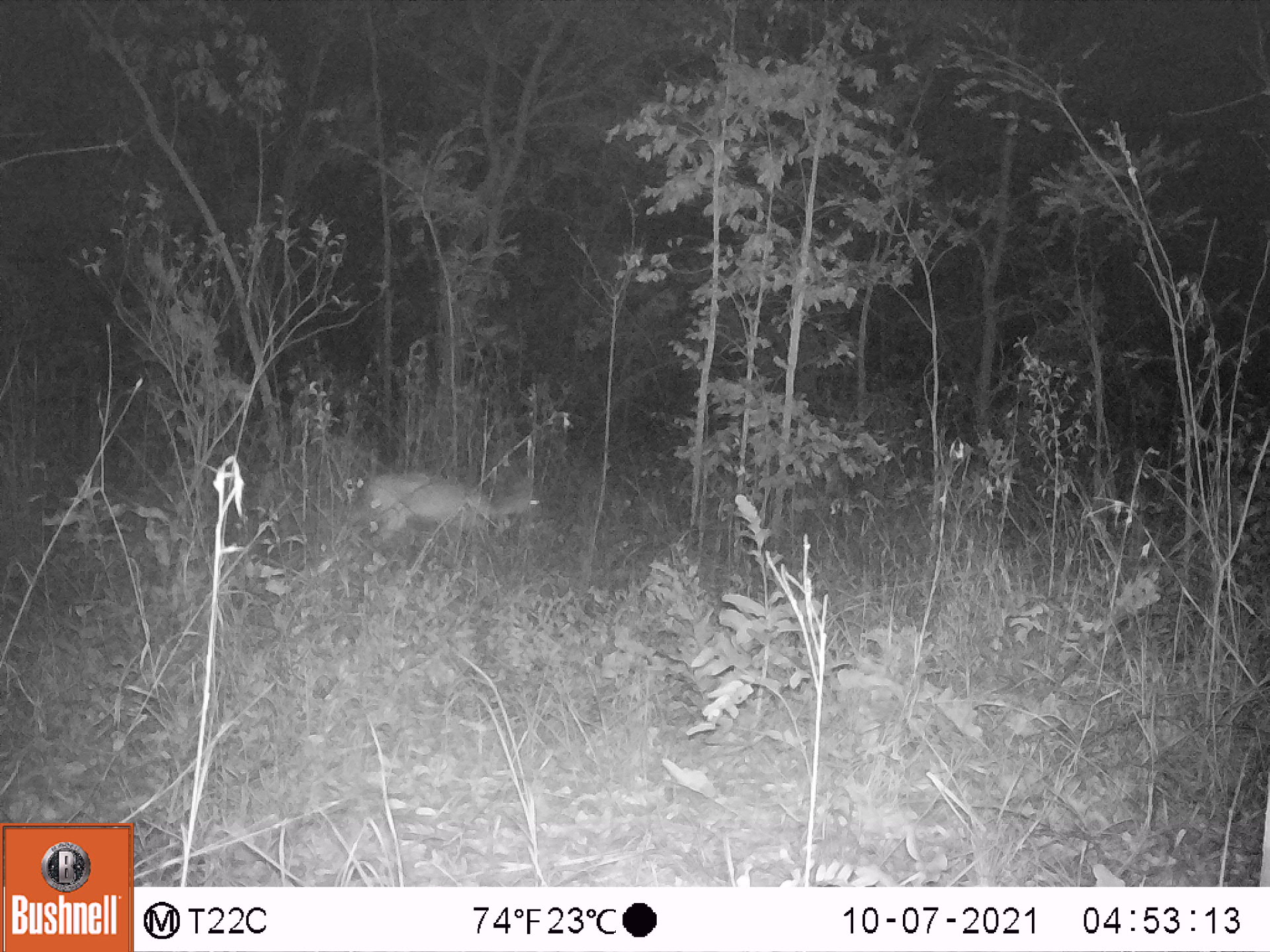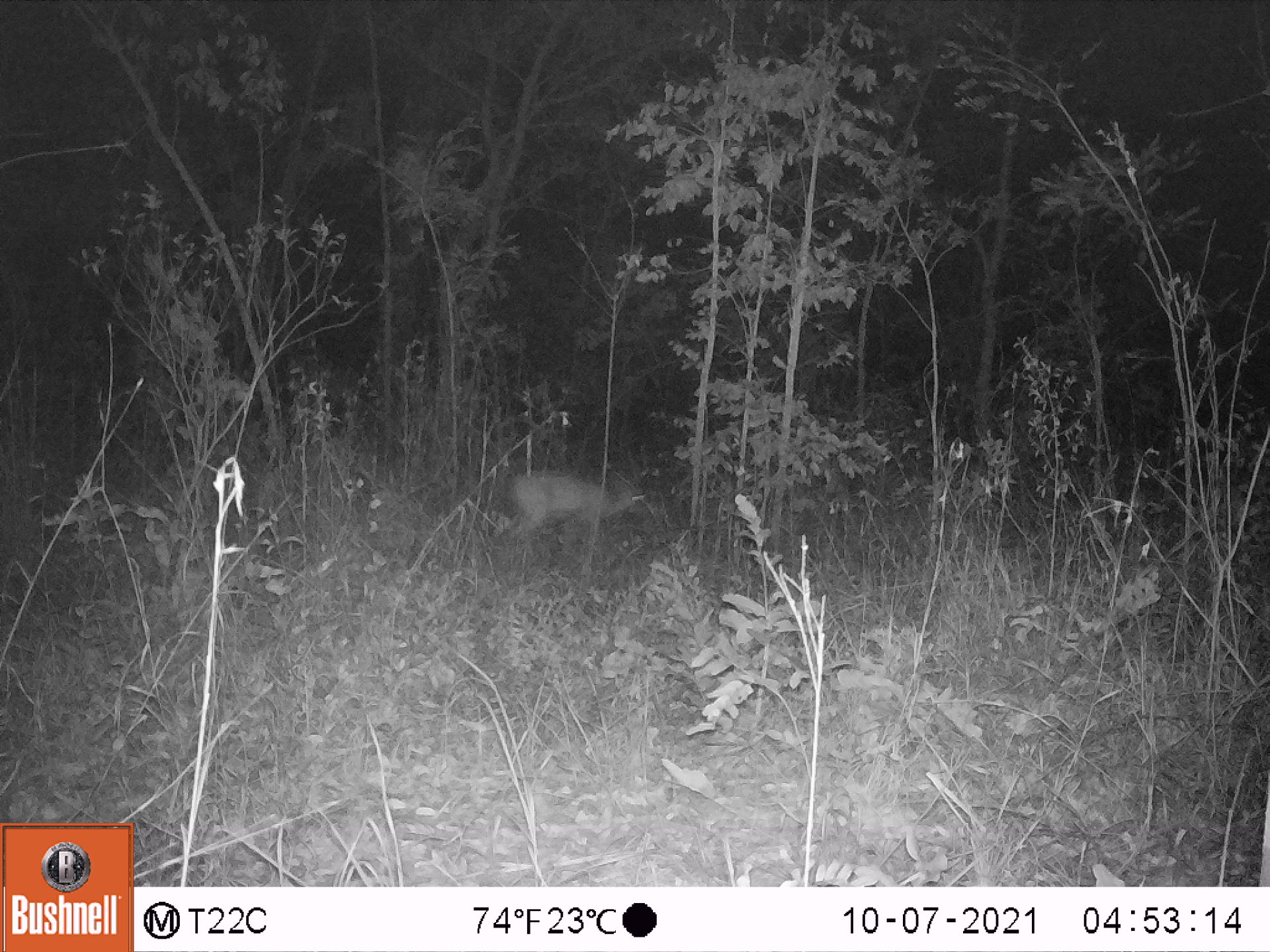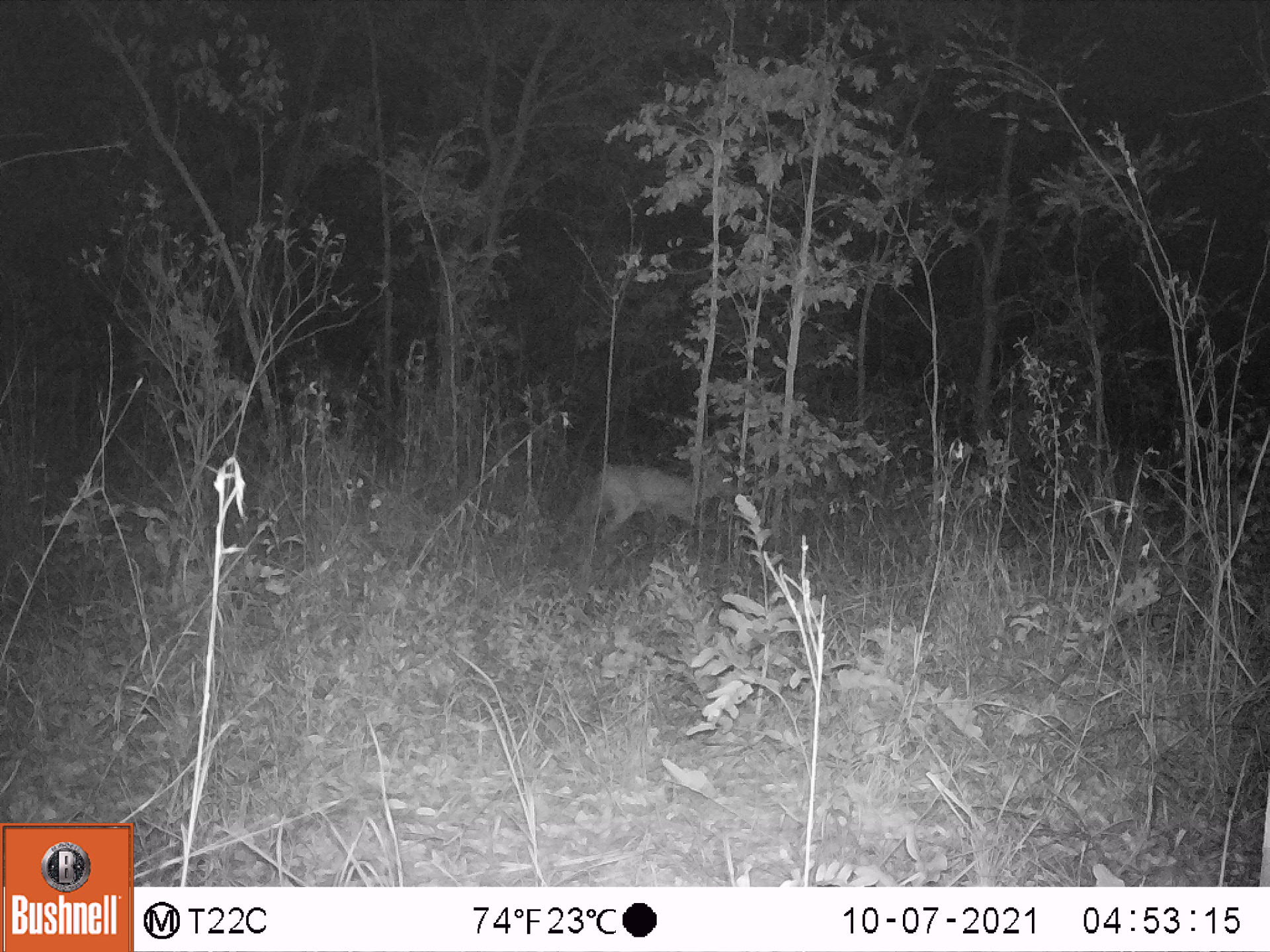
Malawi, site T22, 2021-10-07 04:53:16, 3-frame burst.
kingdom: Animalia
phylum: Chordata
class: Mammalia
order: Artiodactyla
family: Bovidae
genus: Sylvicapra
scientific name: Sylvicapra grimmia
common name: common duiker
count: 1